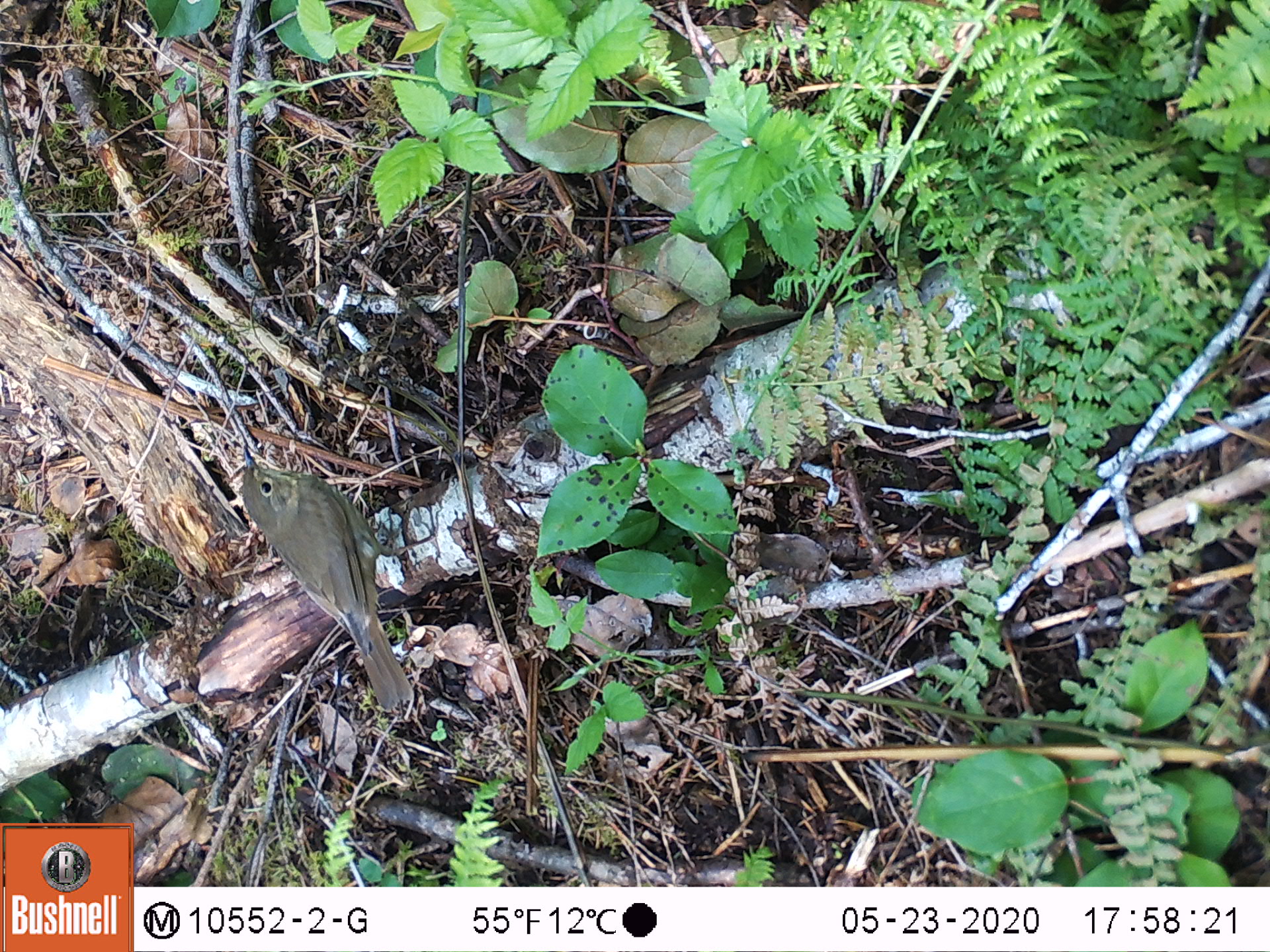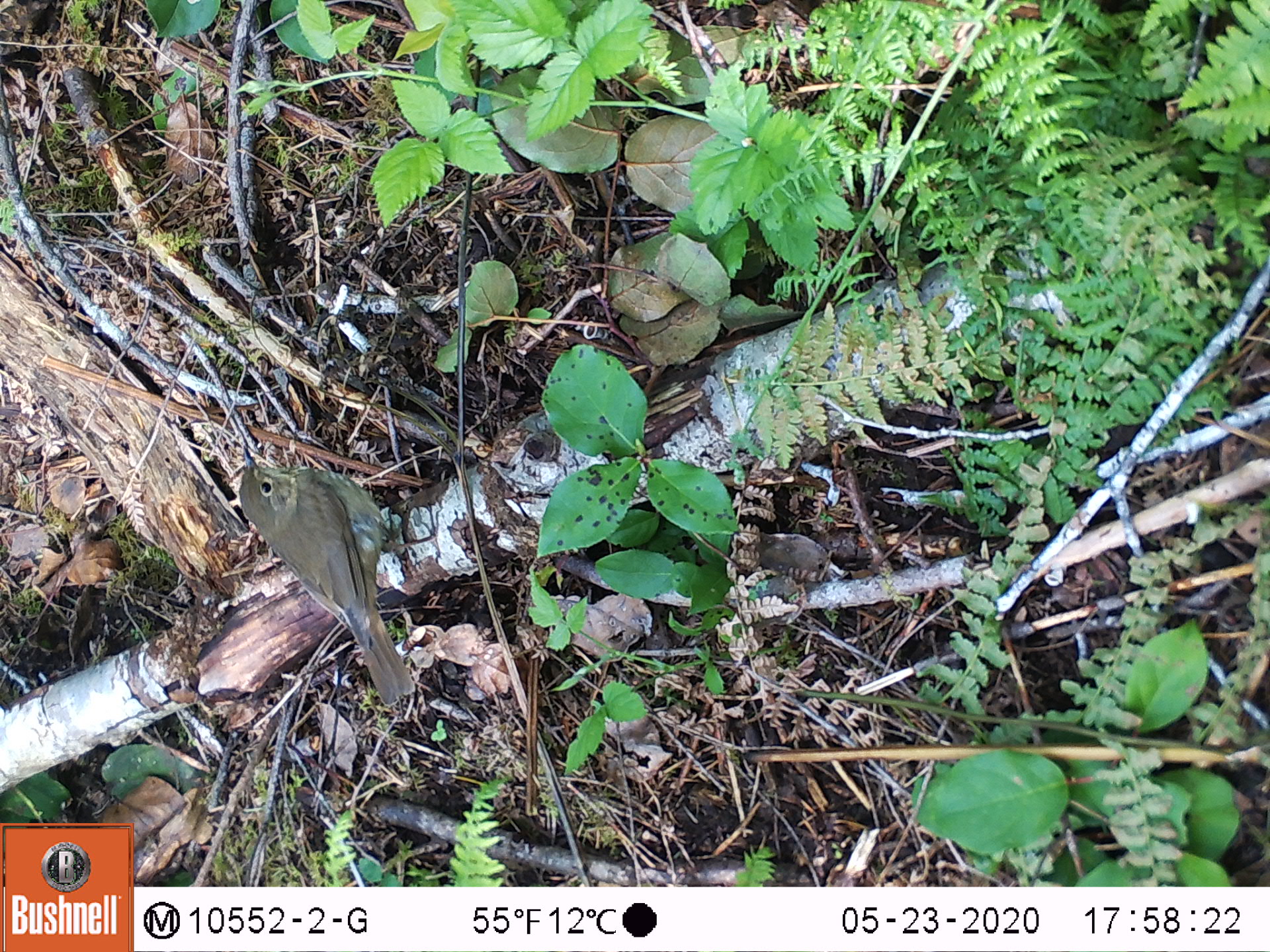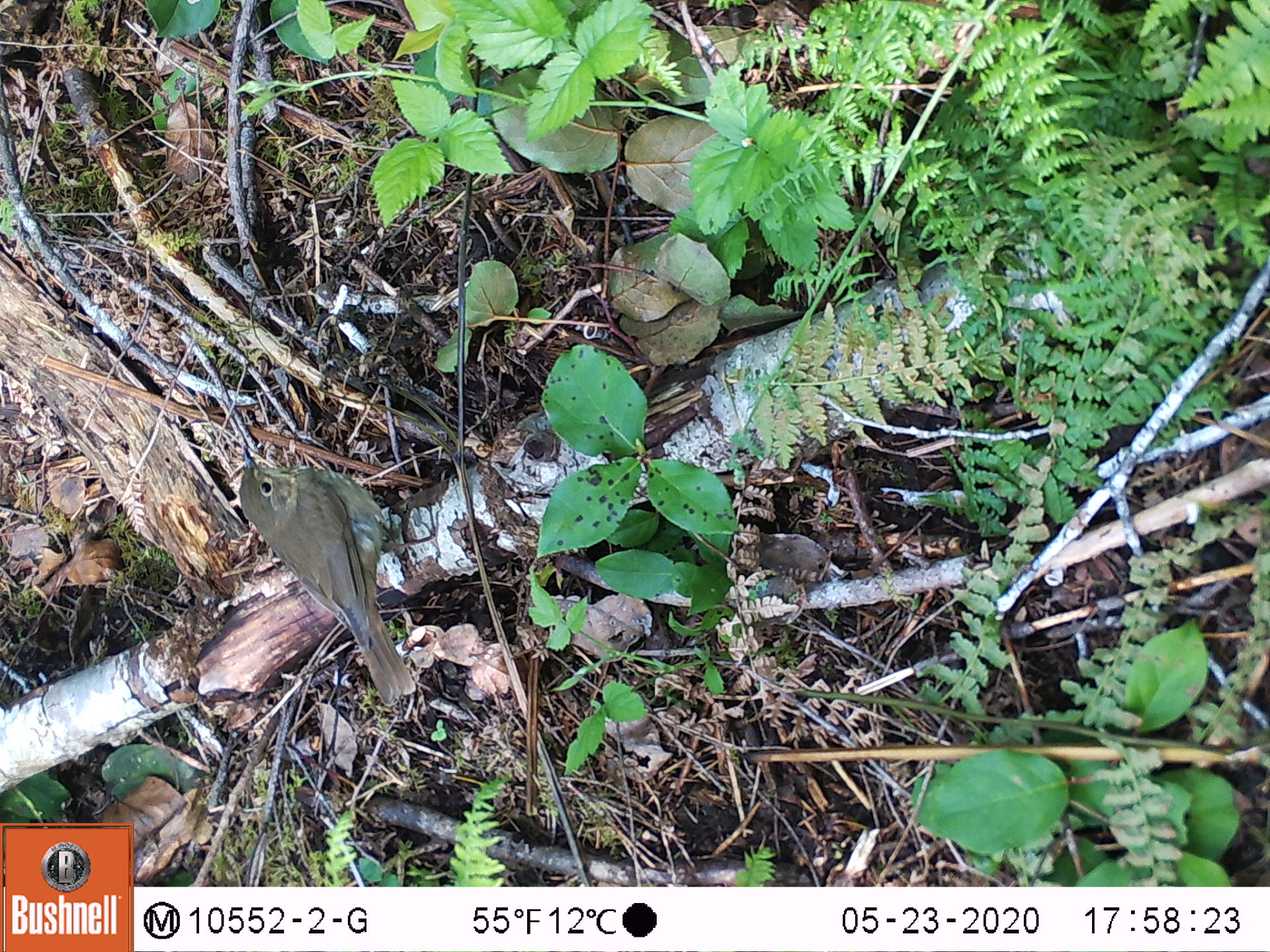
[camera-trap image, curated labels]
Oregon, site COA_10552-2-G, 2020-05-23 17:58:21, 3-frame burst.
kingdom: Animalia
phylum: Chordata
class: Aves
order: Passeriformes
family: Turdidae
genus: Catharus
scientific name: Catharus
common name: brown thrushes and nightingale-thrushes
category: catharus species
Catharus species (brown thrushes and nightingale-thrushes) (Catharus).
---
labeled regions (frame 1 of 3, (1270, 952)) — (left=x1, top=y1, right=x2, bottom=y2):
catharus species: (left=237, top=444, right=417, bottom=719)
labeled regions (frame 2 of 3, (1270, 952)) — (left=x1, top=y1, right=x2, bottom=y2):
catharus species: (left=239, top=446, right=424, bottom=712)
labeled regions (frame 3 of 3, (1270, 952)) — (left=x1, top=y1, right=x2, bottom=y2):
catharus species: (left=241, top=438, right=423, bottom=710)